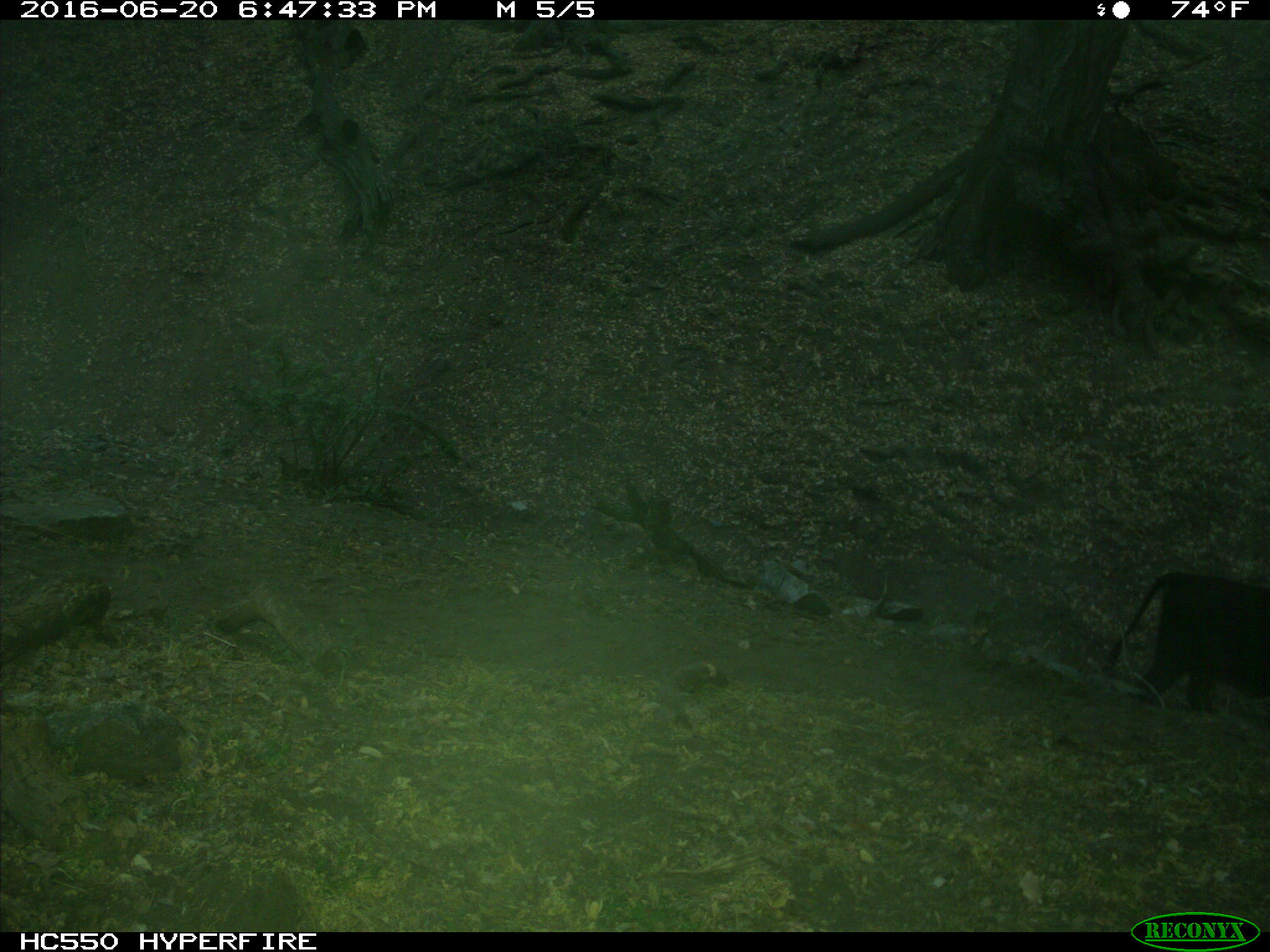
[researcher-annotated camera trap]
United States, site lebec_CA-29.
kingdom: Animalia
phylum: Chordata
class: Mammalia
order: Artiodactyla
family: Bovidae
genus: Bos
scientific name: Bos taurus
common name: domestic cow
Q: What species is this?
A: Bos taurus (domestic cow).